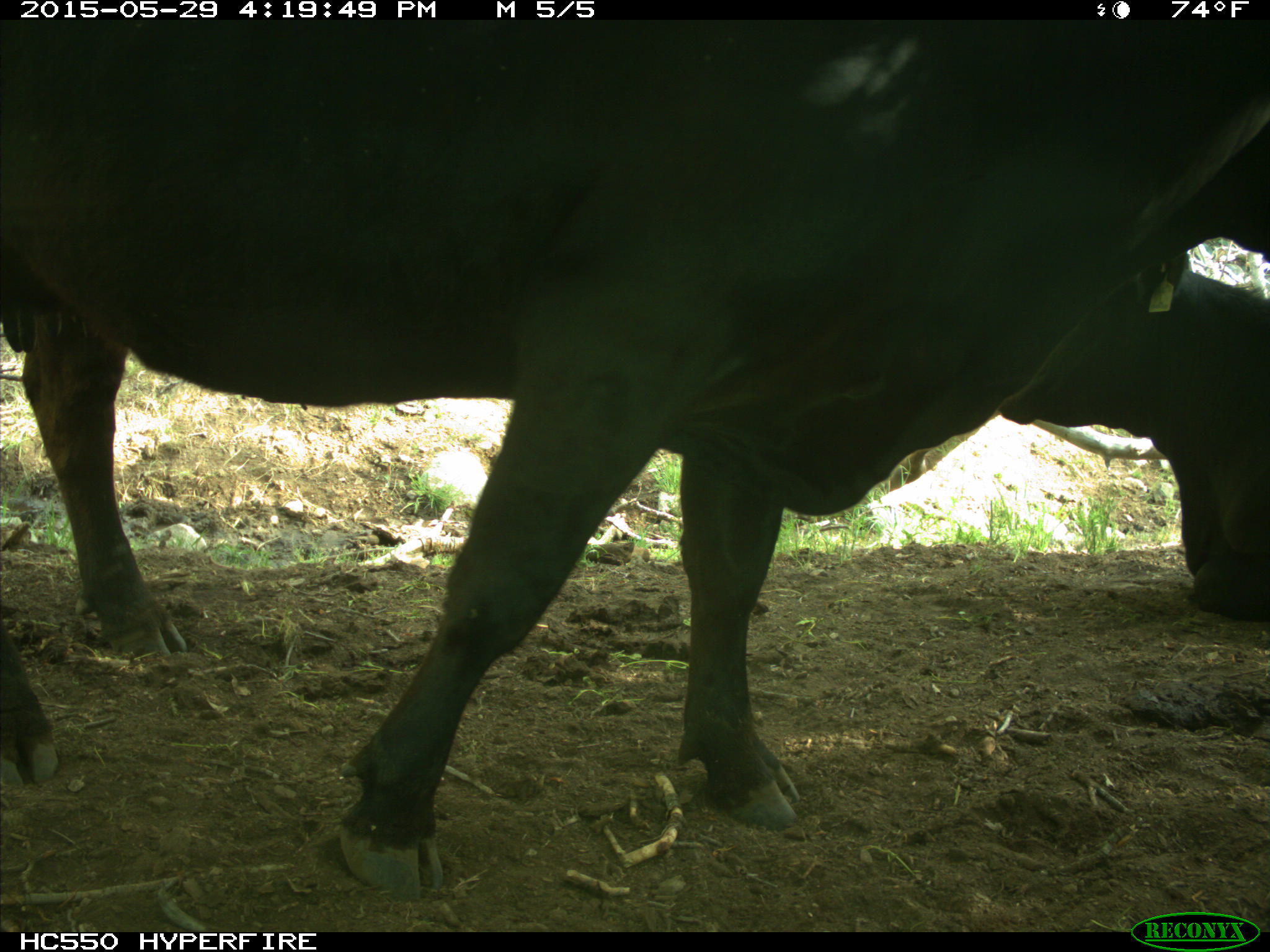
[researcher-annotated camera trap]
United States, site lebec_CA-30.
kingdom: Animalia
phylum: Chordata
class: Mammalia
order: Artiodactyla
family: Bovidae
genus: Bos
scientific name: Bos taurus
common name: domestic cow